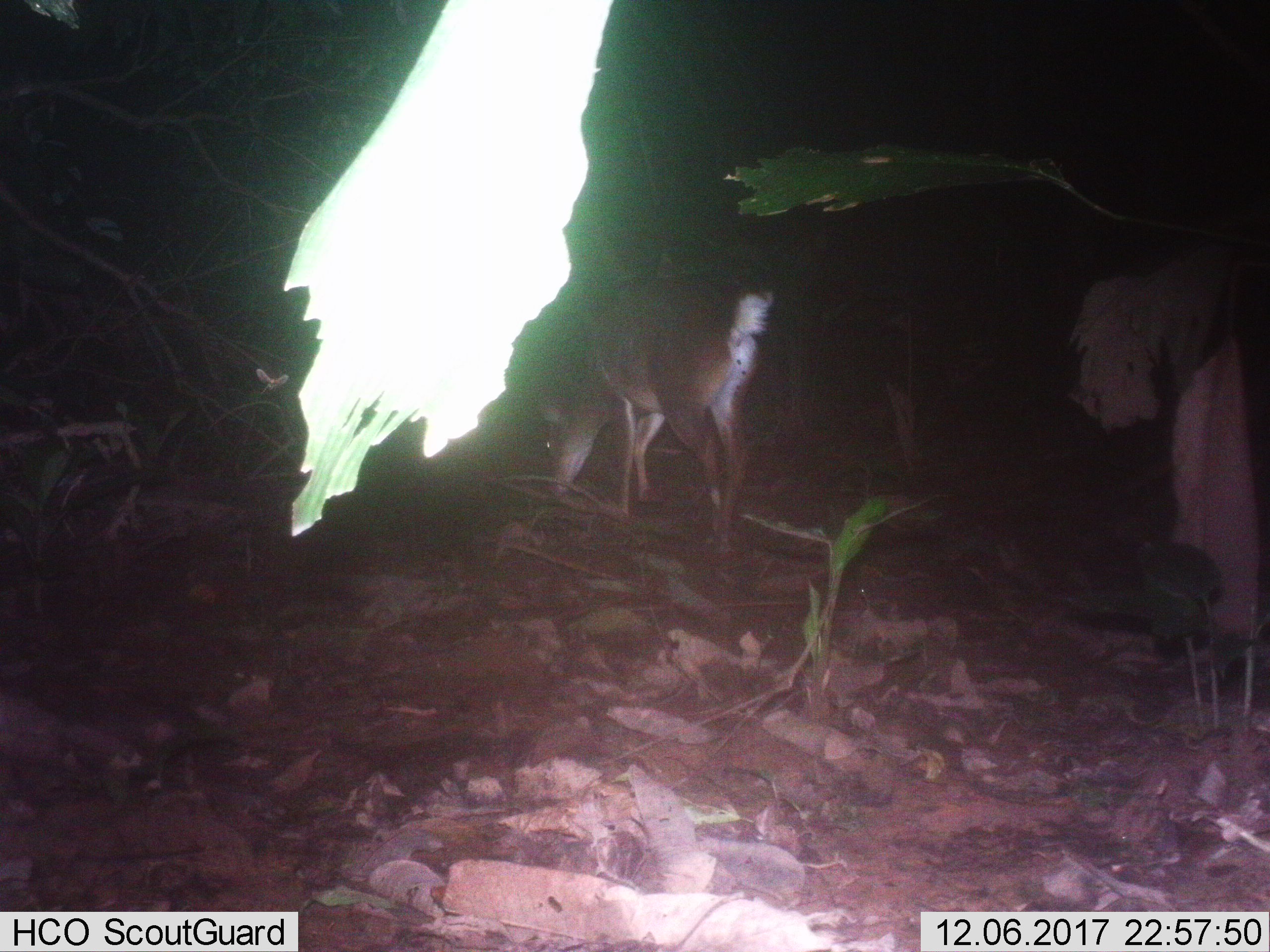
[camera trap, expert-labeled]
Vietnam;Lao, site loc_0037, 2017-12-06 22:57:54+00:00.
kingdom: Animalia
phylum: Chordata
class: Mammalia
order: Artiodactyla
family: Cervidae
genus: Muntiacus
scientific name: Muntiacus vuquangensis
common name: large-antlered muntjac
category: large antlered muntjac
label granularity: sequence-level